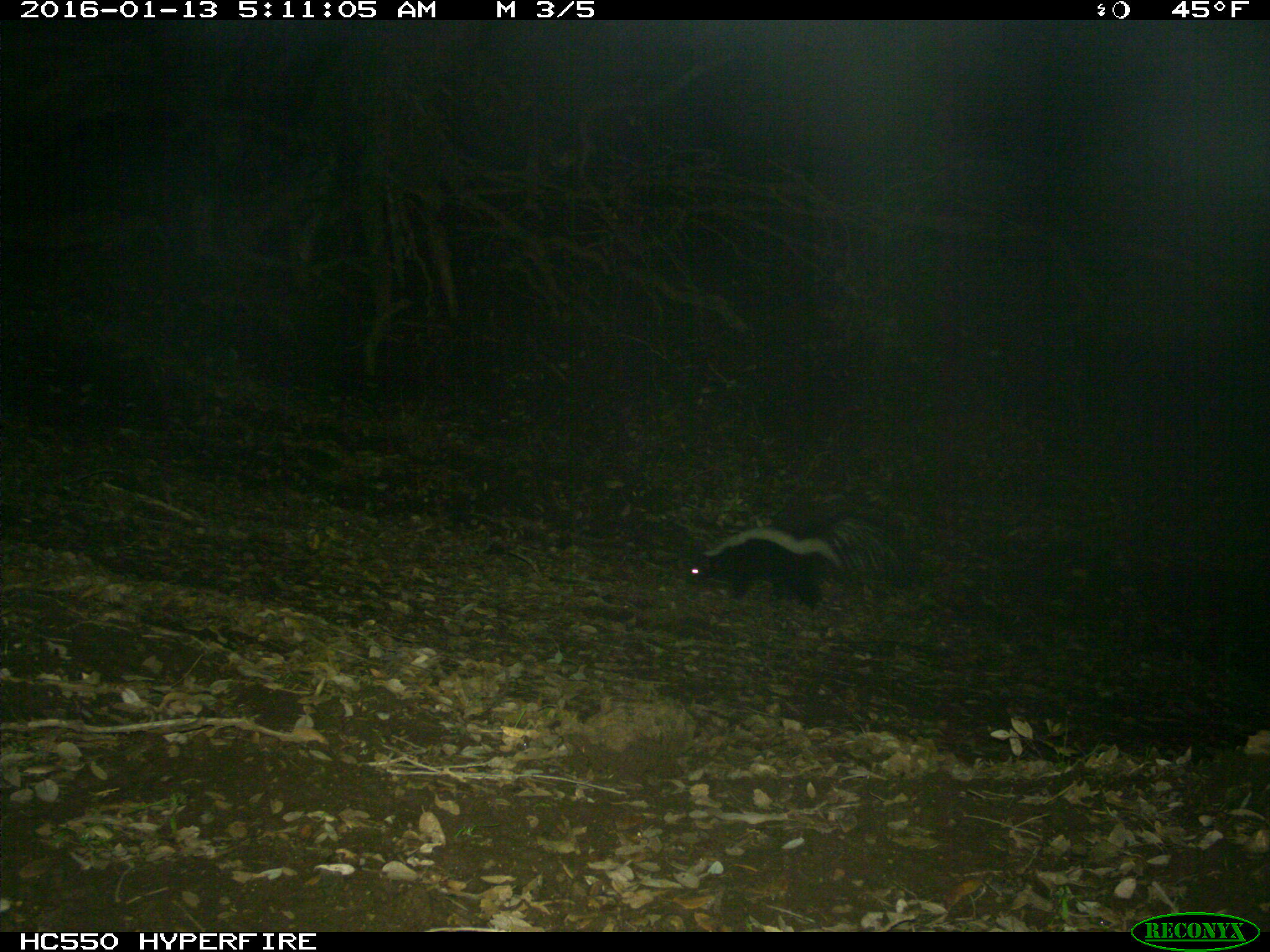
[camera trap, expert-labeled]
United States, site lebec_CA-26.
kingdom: Animalia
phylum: Chordata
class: Mammalia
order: Carnivora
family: Mephitidae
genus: Mephitis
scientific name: Mephitis mephitis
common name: striped skunk